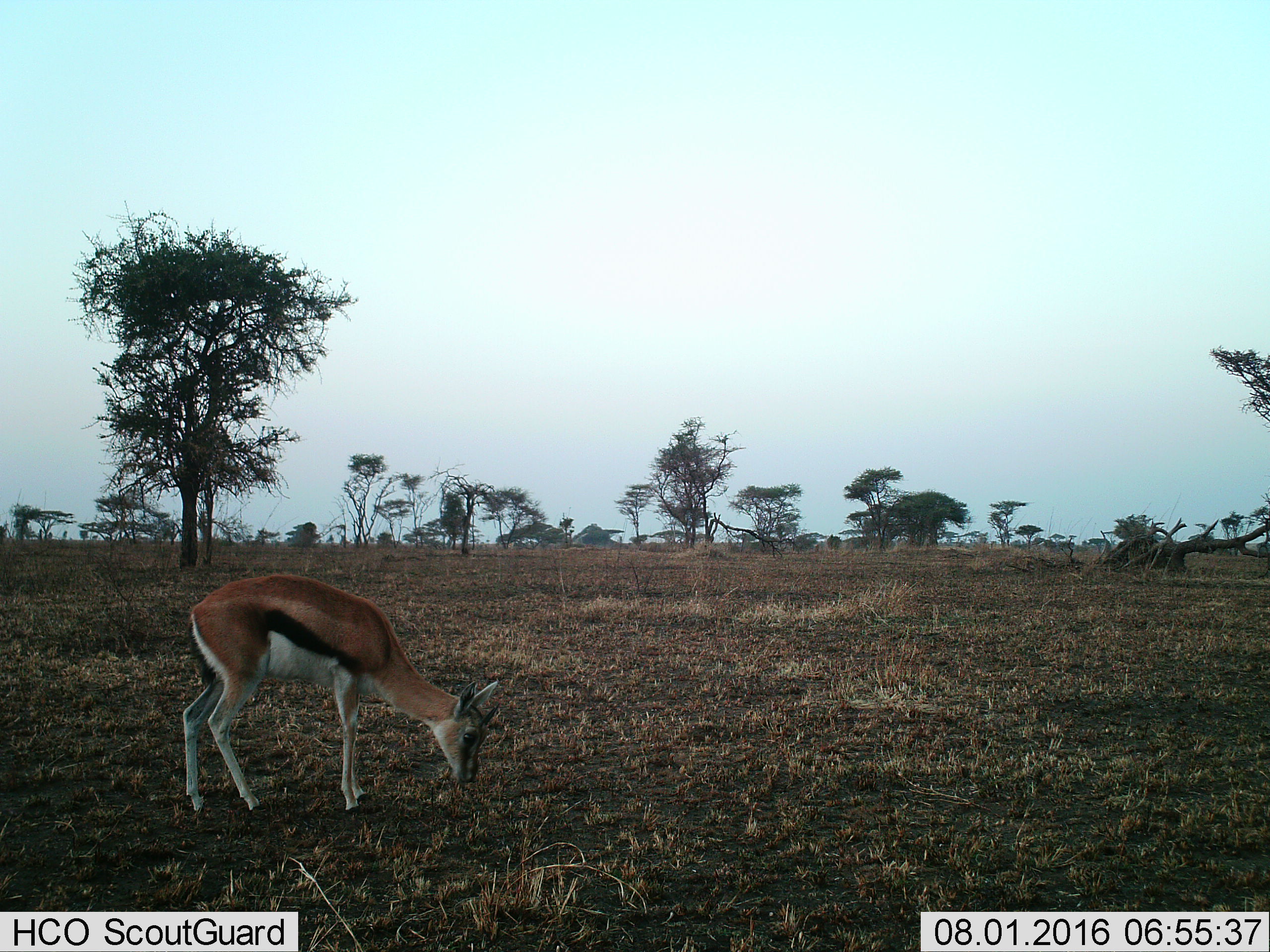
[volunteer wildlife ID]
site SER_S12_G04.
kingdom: Animalia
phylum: Chordata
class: Mammalia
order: Artiodactyla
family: Bovidae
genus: Eudorcas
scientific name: Eudorcas thomsonii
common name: thomson's gazelle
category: gazellethomsons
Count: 1.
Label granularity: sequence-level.